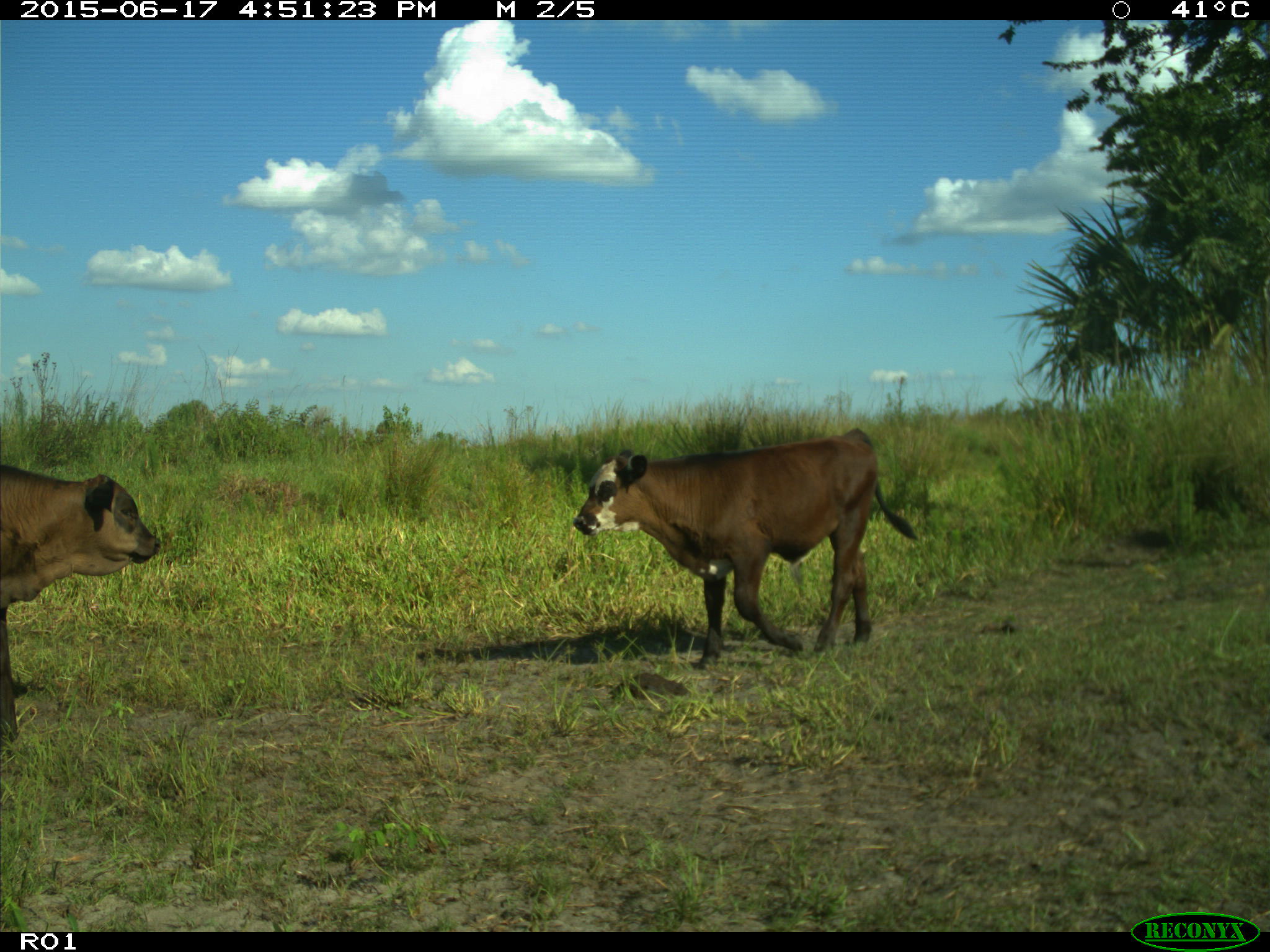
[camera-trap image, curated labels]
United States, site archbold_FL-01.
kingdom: Animalia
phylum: Chordata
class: Mammalia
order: Artiodactyla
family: Bovidae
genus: Bos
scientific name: Bos taurus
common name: domestic cow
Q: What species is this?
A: Bos taurus (domestic cow).